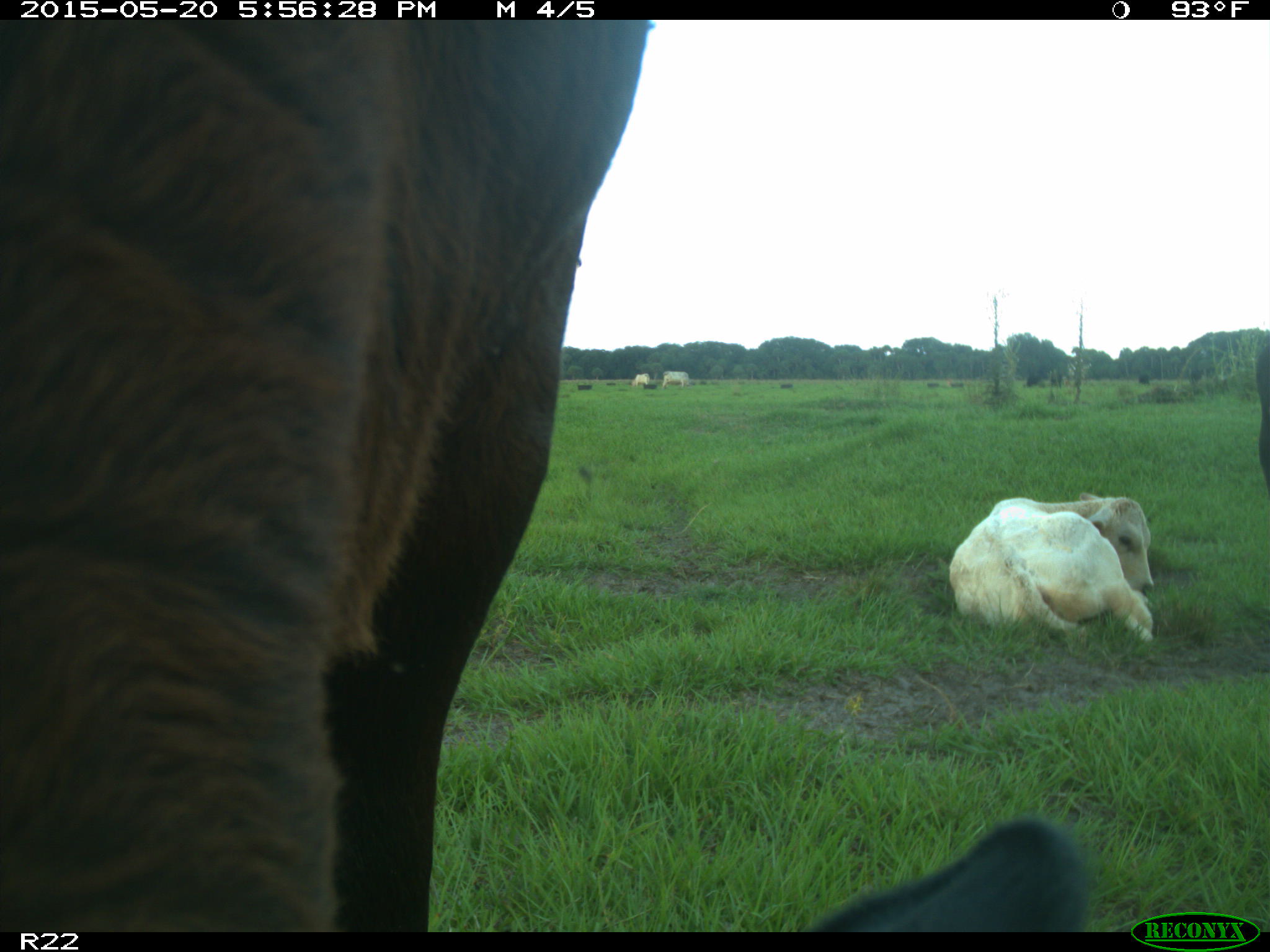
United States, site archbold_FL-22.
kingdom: Animalia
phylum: Chordata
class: Mammalia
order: Artiodactyla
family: Bovidae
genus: Bos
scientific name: Bos taurus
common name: domestic cow